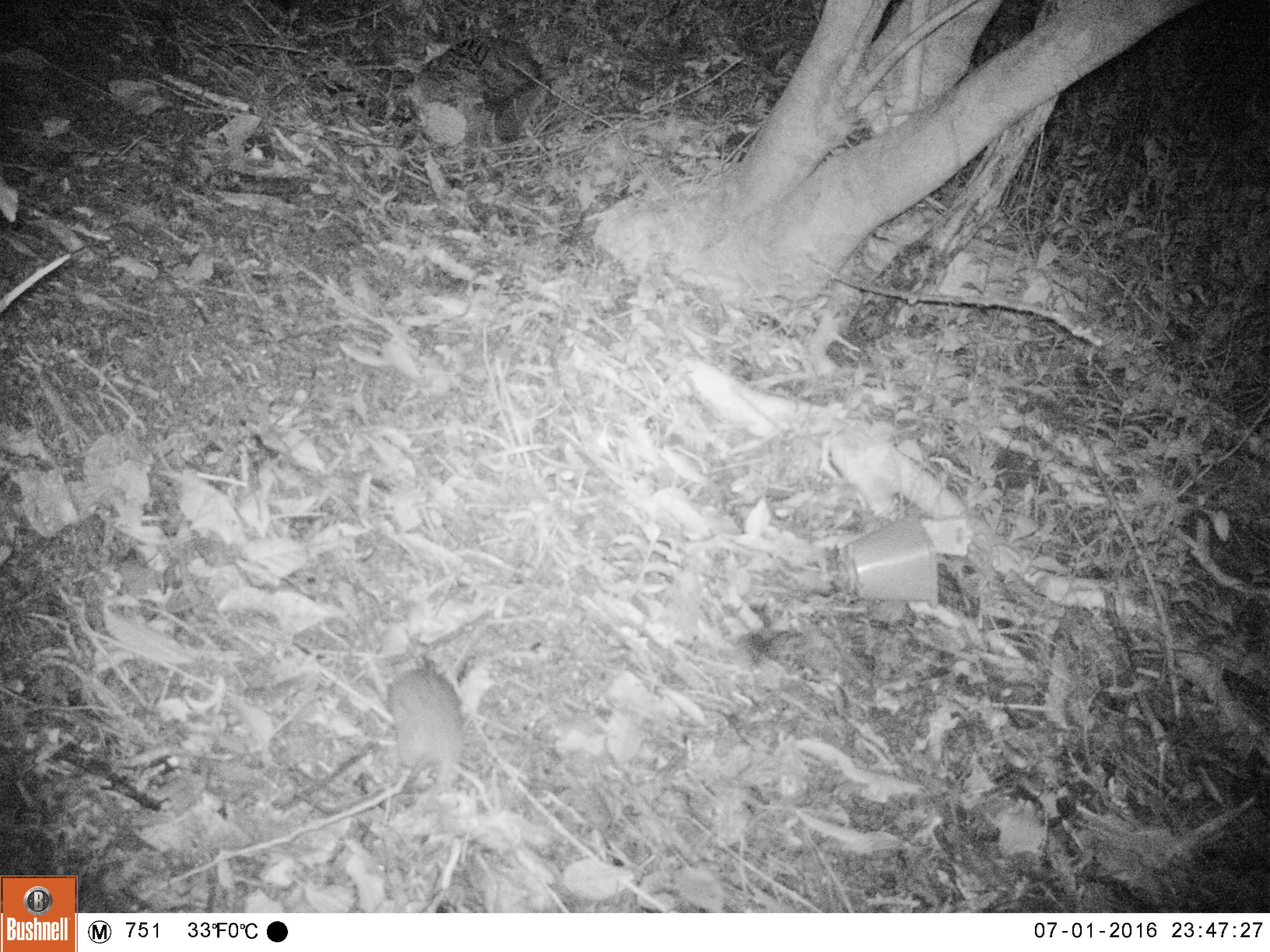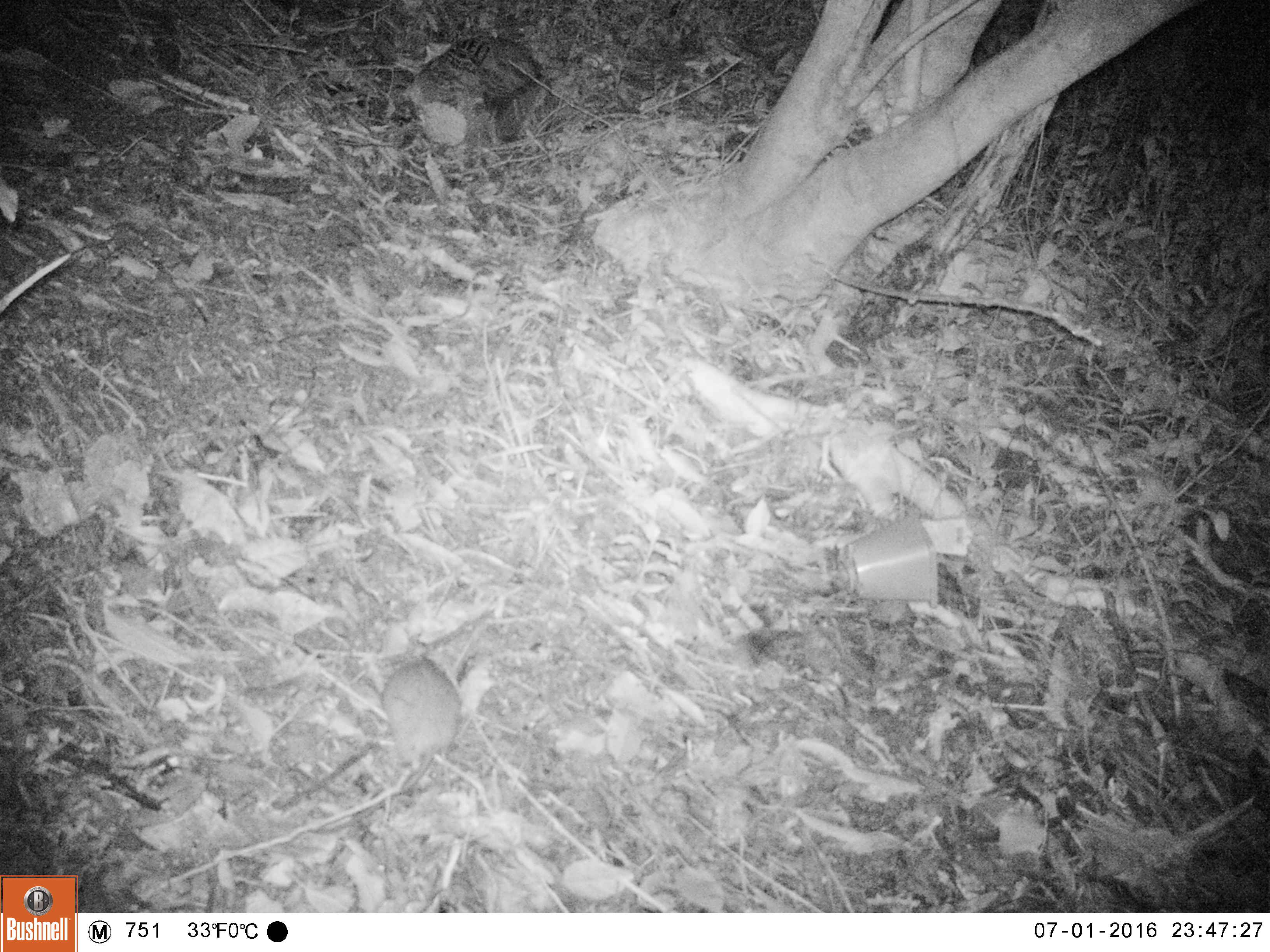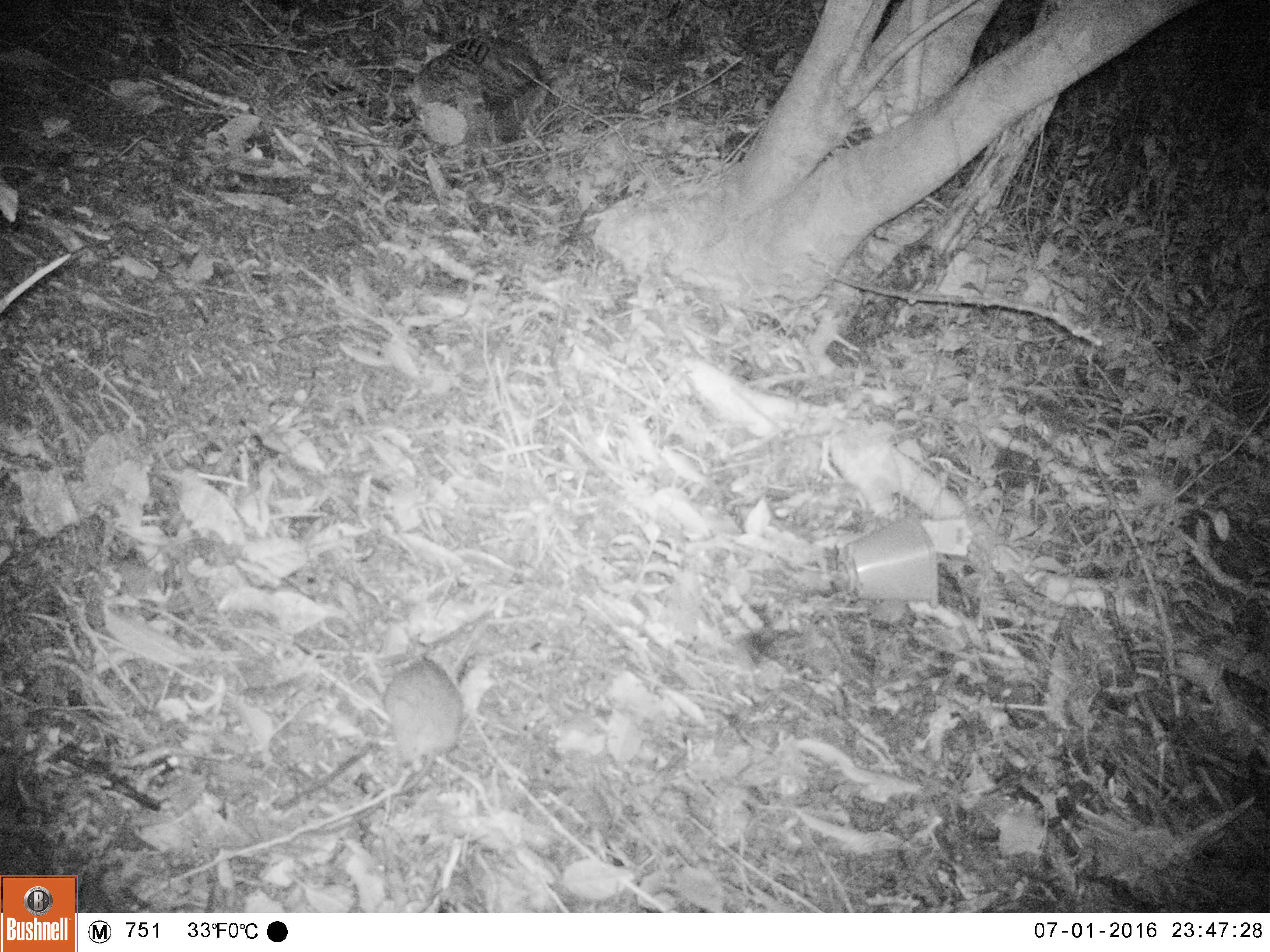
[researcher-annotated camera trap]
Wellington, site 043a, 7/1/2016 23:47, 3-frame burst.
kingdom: Animalia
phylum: Chordata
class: Mammalia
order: Rodentia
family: Muridae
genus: Rattus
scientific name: Rattus rattus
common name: ship rat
Ship rat (Rattus rattus).